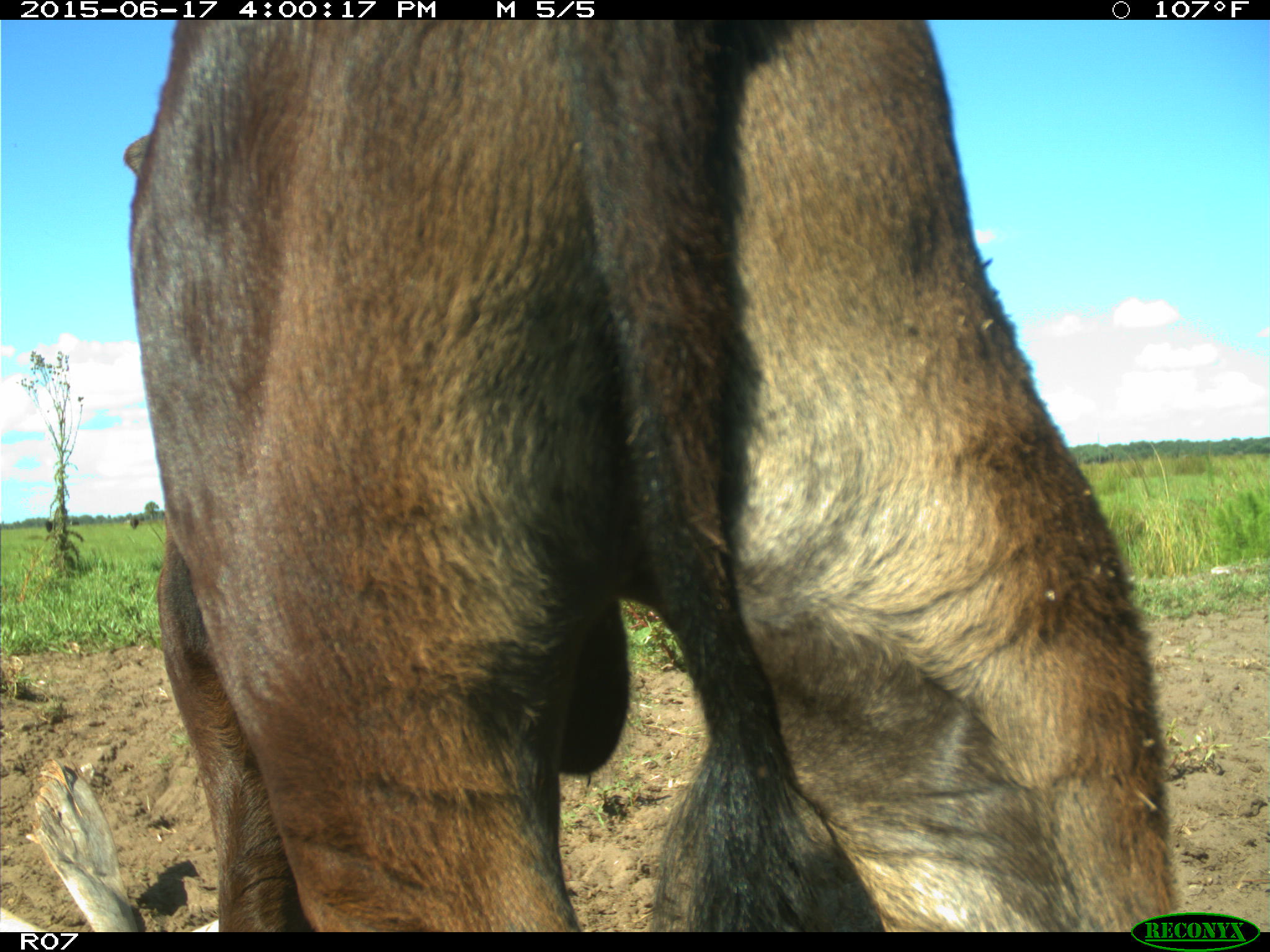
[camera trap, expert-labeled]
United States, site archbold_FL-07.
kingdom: Animalia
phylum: Chordata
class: Mammalia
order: Artiodactyla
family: Bovidae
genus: Bos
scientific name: Bos taurus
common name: domestic cow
Bos taurus (domestic cow).